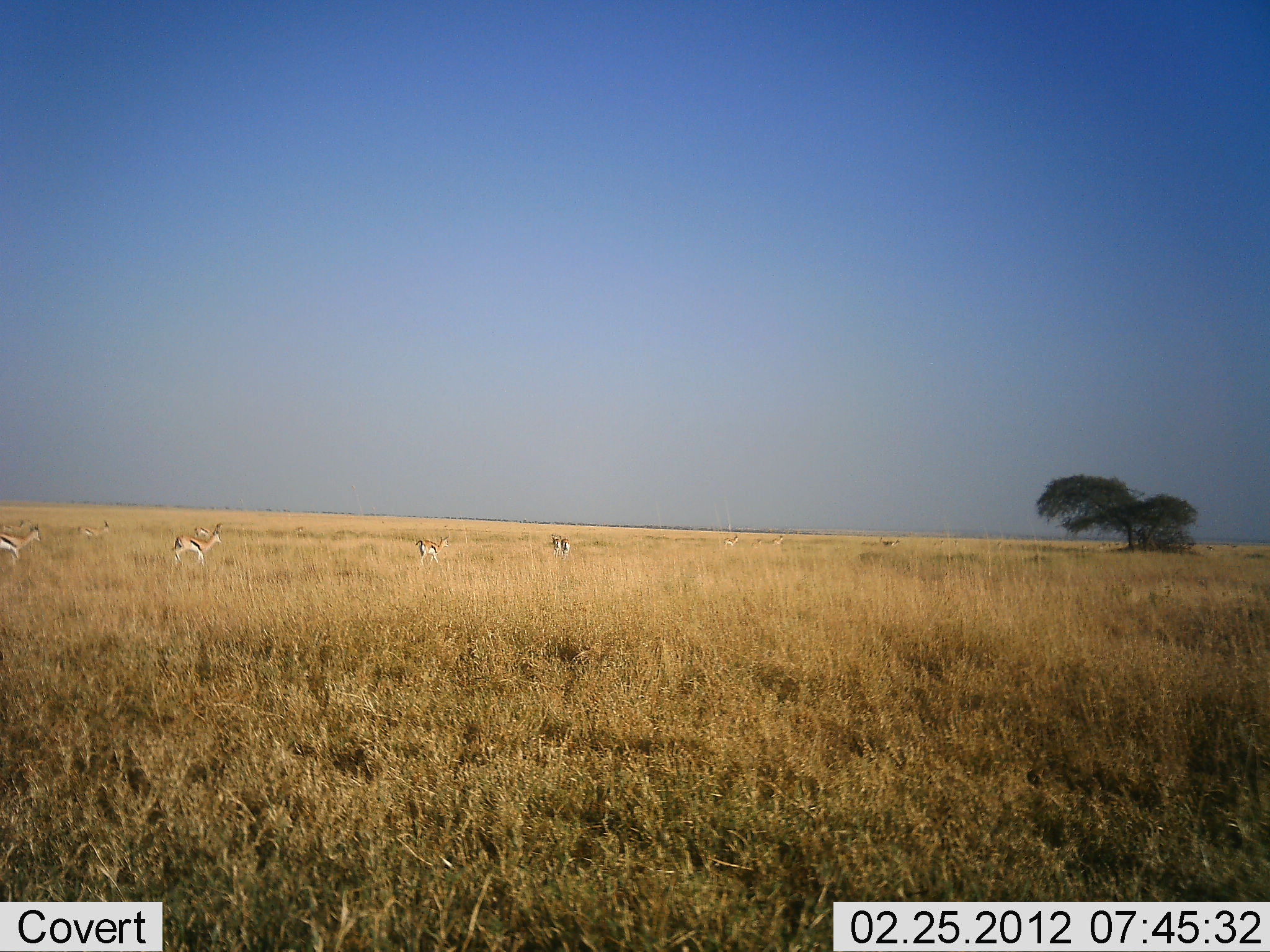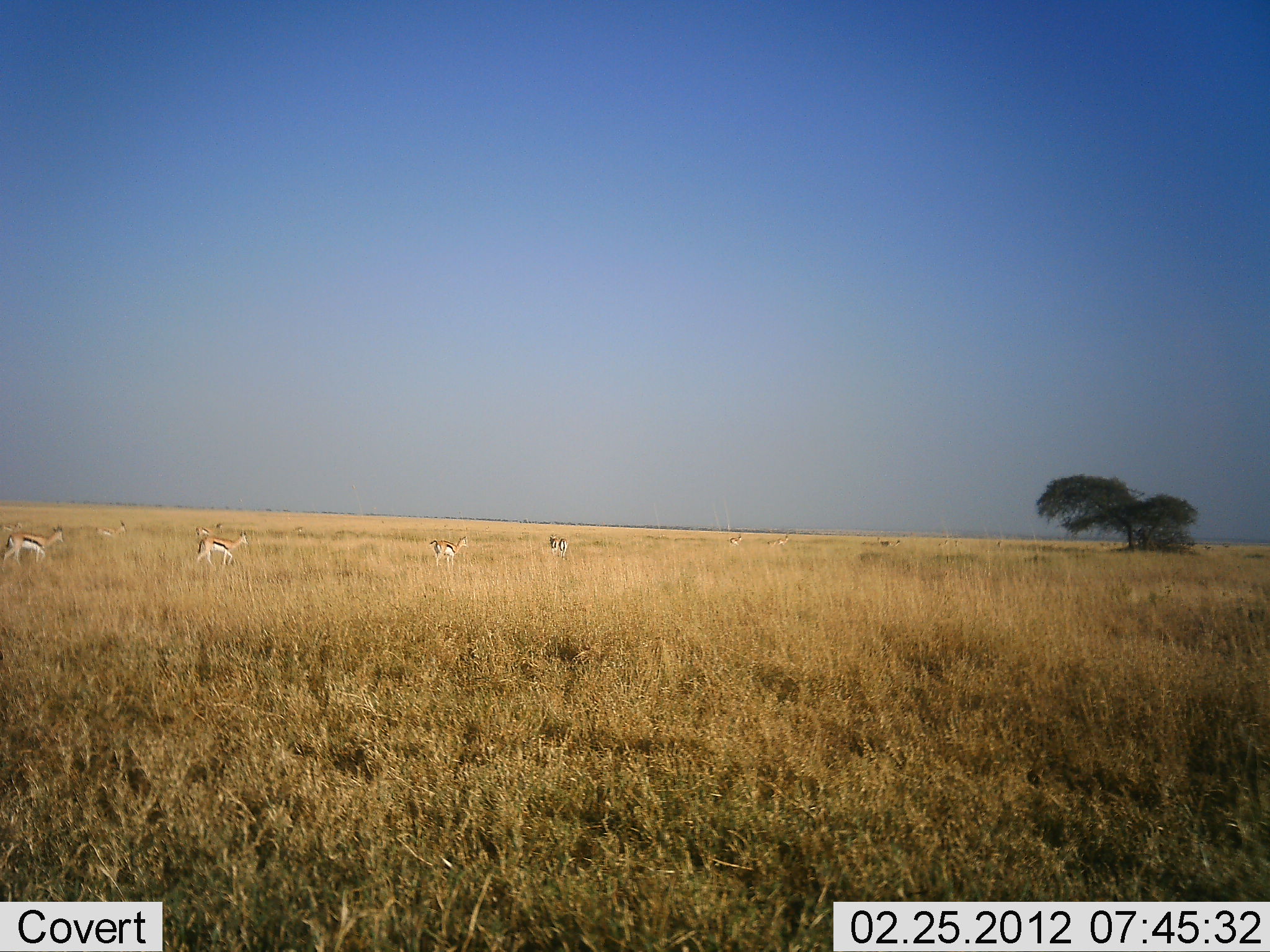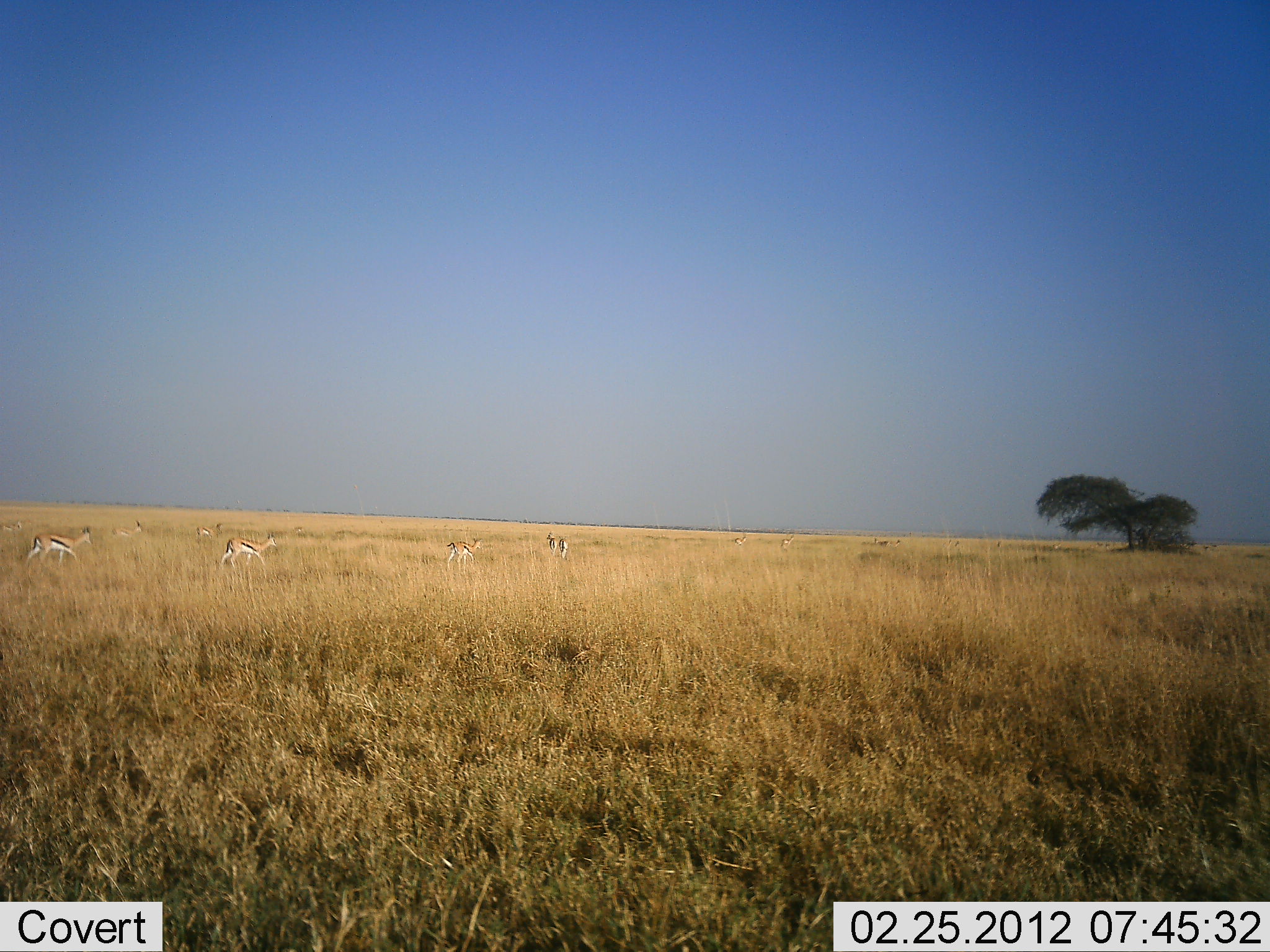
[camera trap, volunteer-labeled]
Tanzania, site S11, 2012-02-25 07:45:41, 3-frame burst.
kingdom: Animalia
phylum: Chordata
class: Mammalia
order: Artiodactyla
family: Bovidae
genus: Eudorcas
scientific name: Eudorcas thomsonii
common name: thomson's gazelle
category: gazellethomsons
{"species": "gazellethomsons (thomson's gazelle) (Eudorcas thomsonii)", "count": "9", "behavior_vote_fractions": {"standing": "0%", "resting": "0%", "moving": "100%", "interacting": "0%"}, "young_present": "0%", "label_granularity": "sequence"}